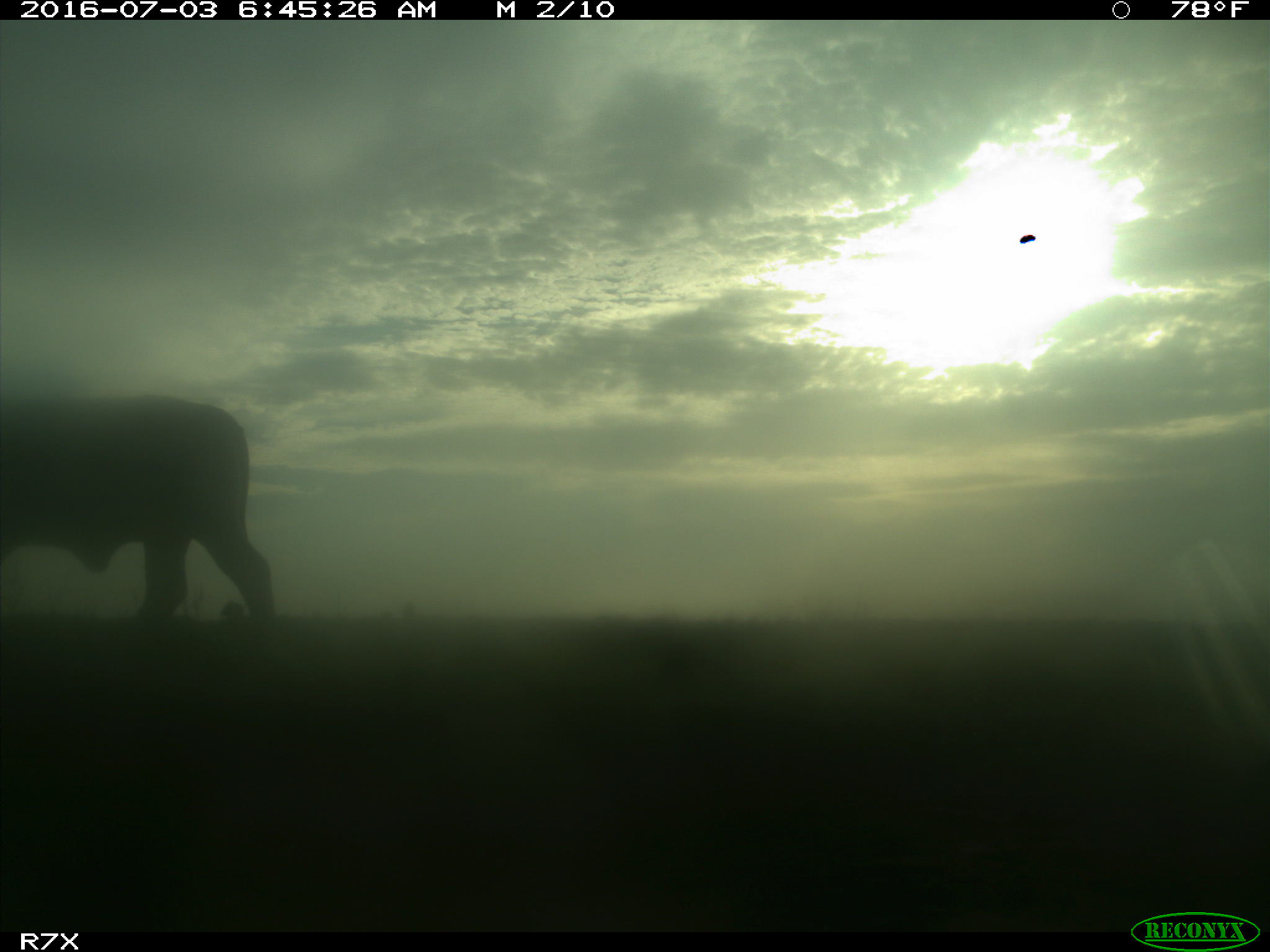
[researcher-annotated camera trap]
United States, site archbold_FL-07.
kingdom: Animalia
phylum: Chordata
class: Mammalia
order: Artiodactyla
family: Bovidae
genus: Bos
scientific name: Bos taurus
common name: domestic cow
Bos taurus (domestic cow).